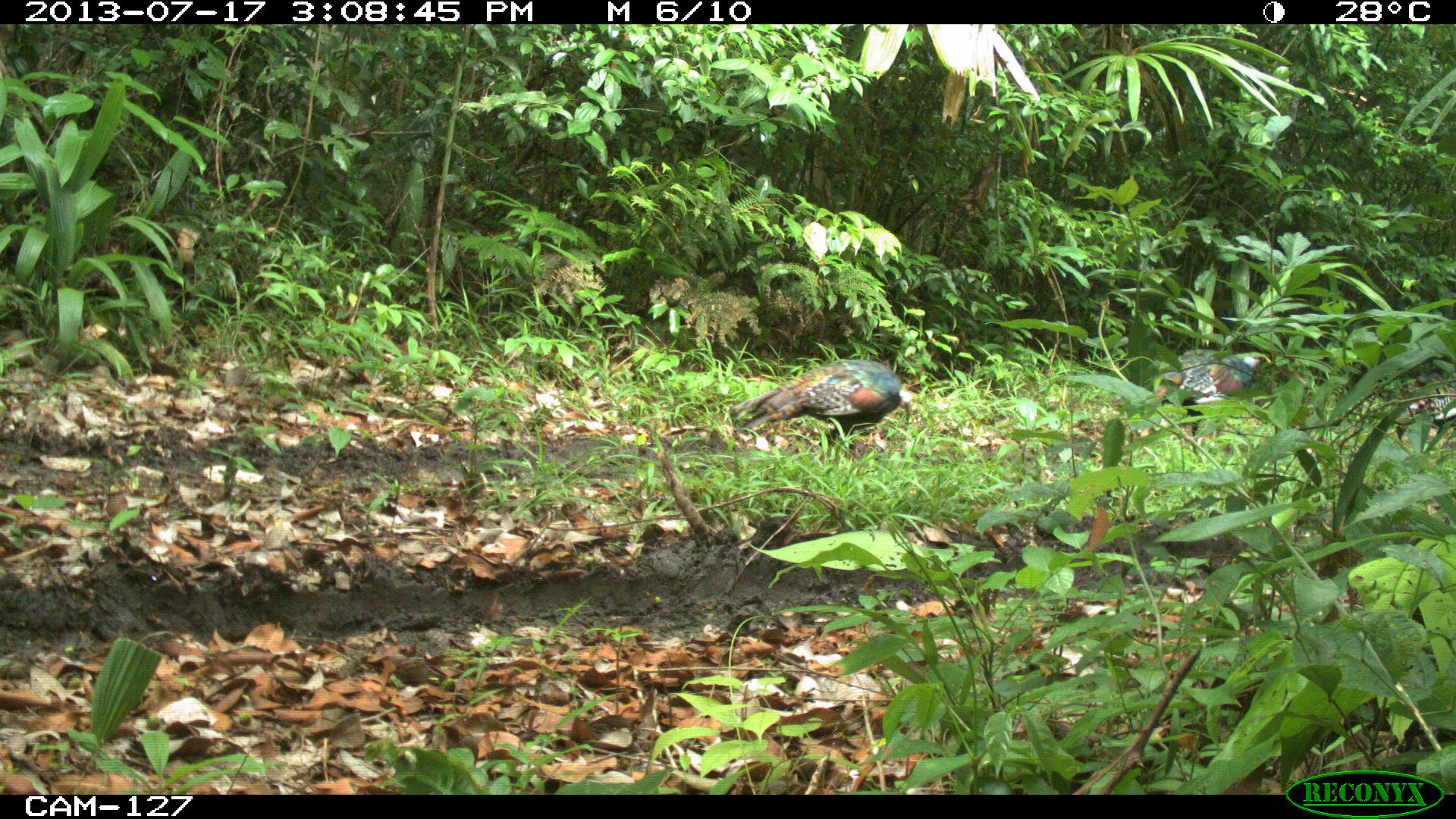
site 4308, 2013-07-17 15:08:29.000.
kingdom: Animalia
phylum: Chordata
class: Aves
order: Galliformes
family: Phasianidae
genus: Meleagris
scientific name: Meleagris ocellata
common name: ocellated turkey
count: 3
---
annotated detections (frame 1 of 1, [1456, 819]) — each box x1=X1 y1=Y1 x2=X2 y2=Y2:
meleagris ocellata: x1=728 y1=359 x2=910 y2=453; x1=1154 y1=348 x2=1269 y2=409